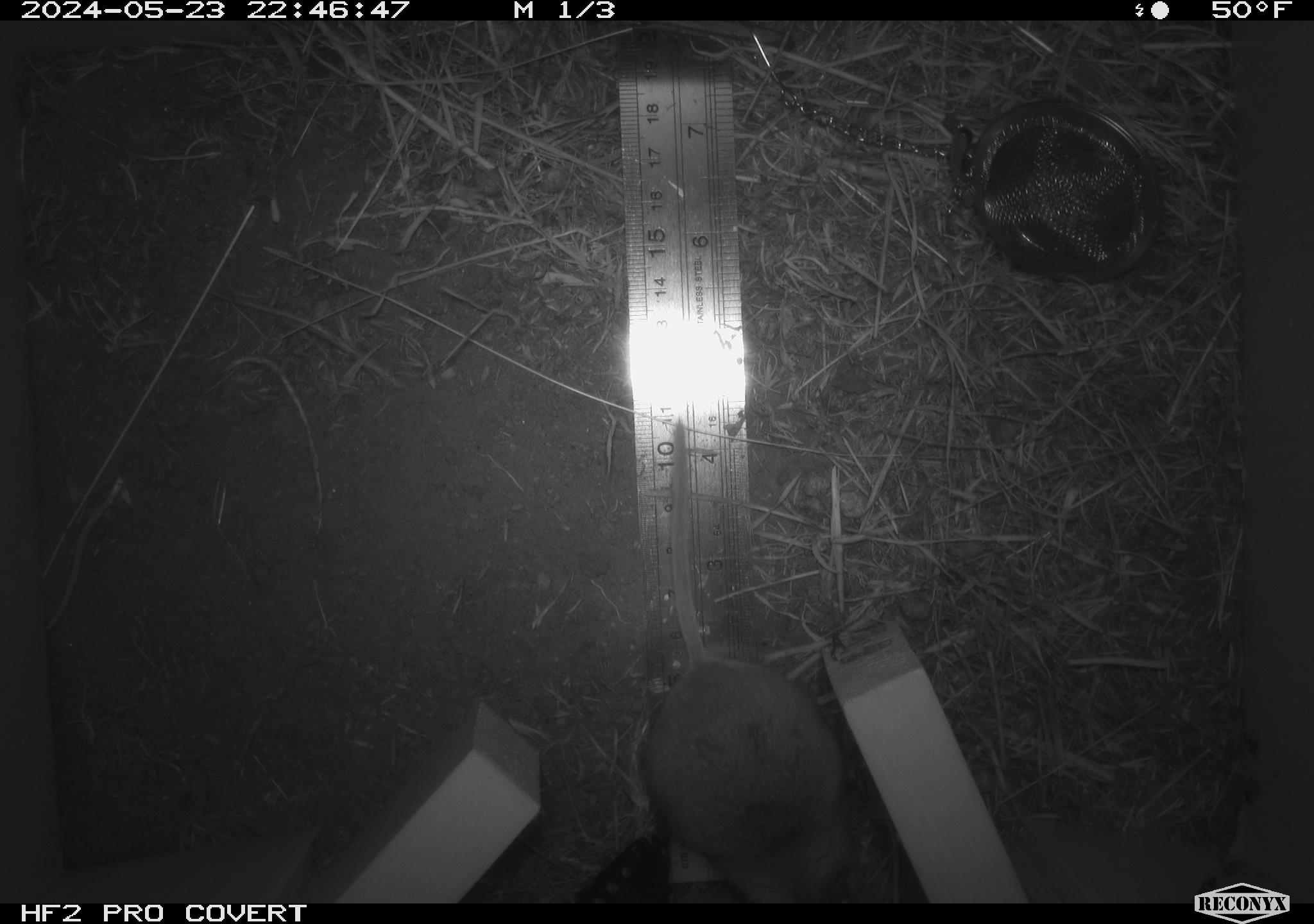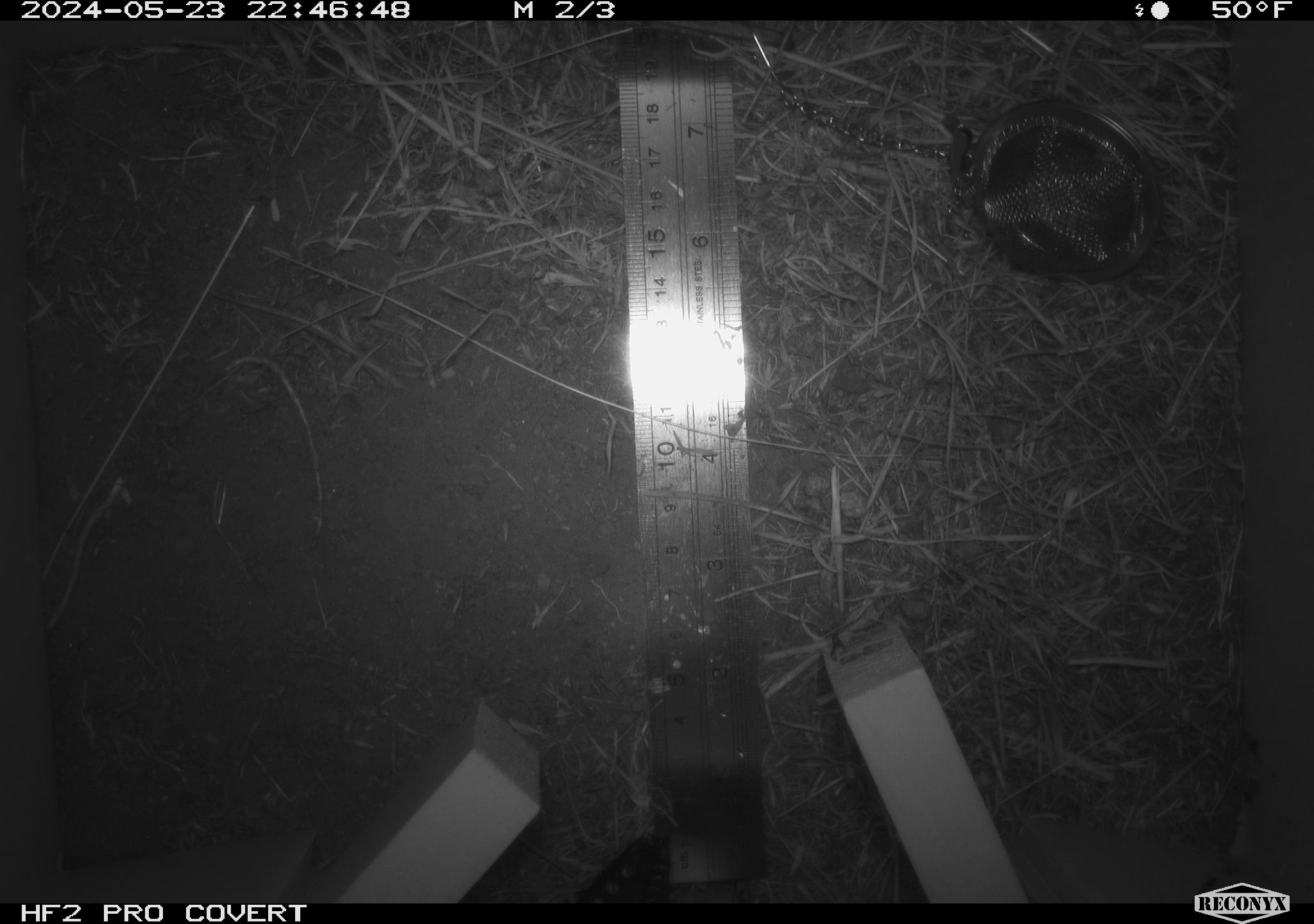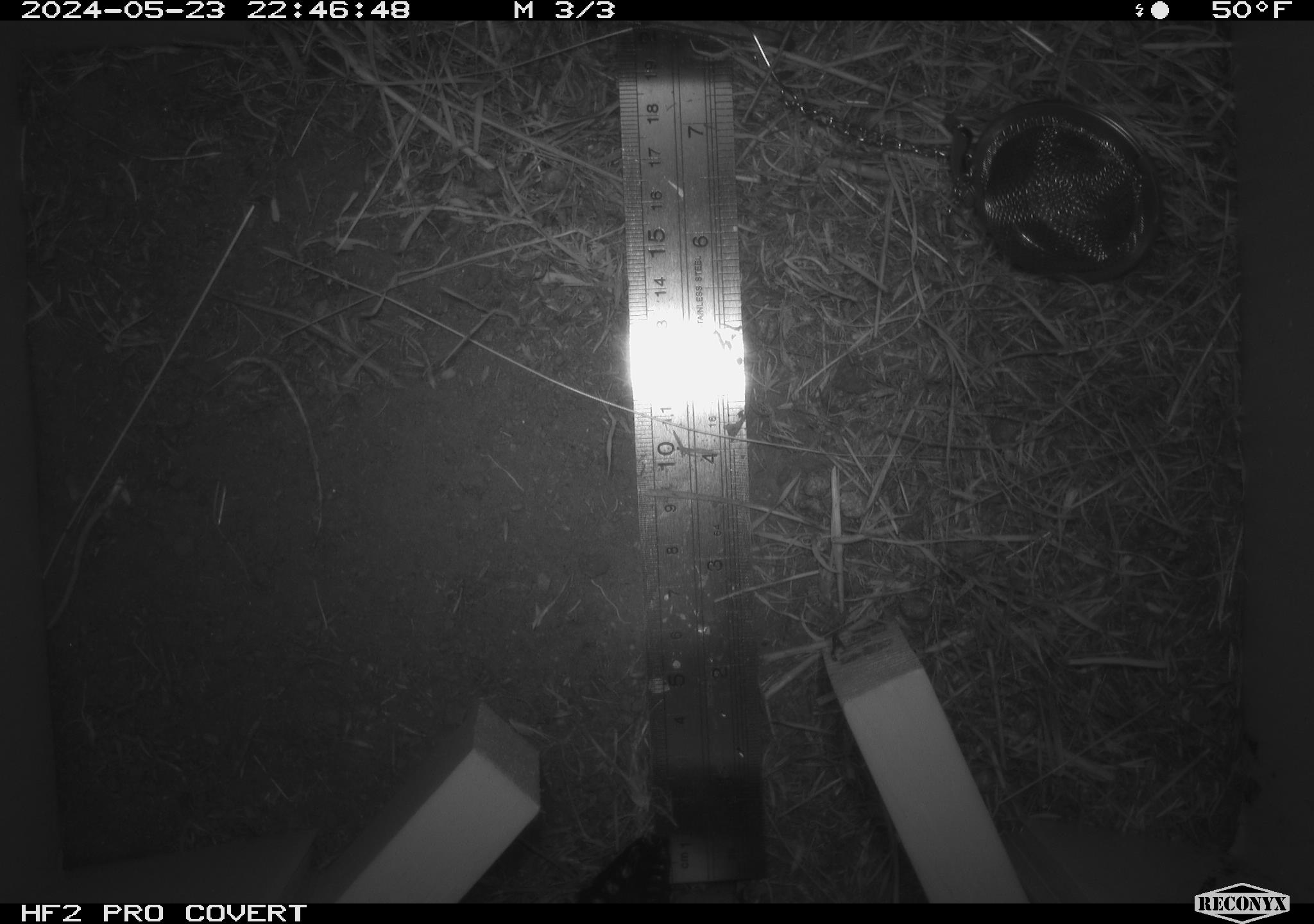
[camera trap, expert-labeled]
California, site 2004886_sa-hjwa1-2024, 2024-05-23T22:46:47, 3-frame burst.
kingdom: Animalia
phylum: Chordata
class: Mammalia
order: Rodentia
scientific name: Rodentia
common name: rodent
Rodent (Rodentia).